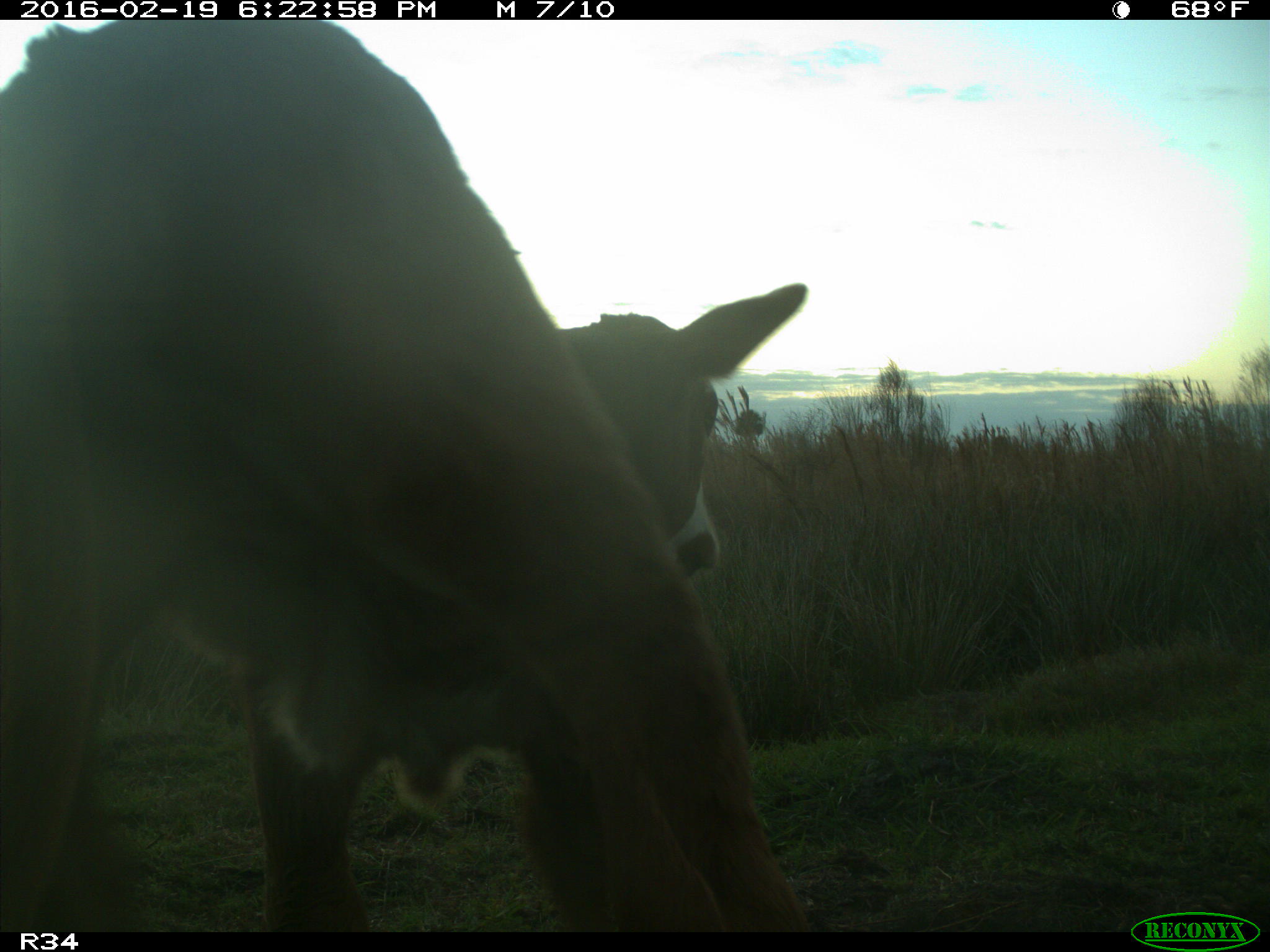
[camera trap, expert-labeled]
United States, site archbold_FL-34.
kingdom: Animalia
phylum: Chordata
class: Mammalia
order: Artiodactyla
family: Bovidae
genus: Bos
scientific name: Bos taurus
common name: domestic cow